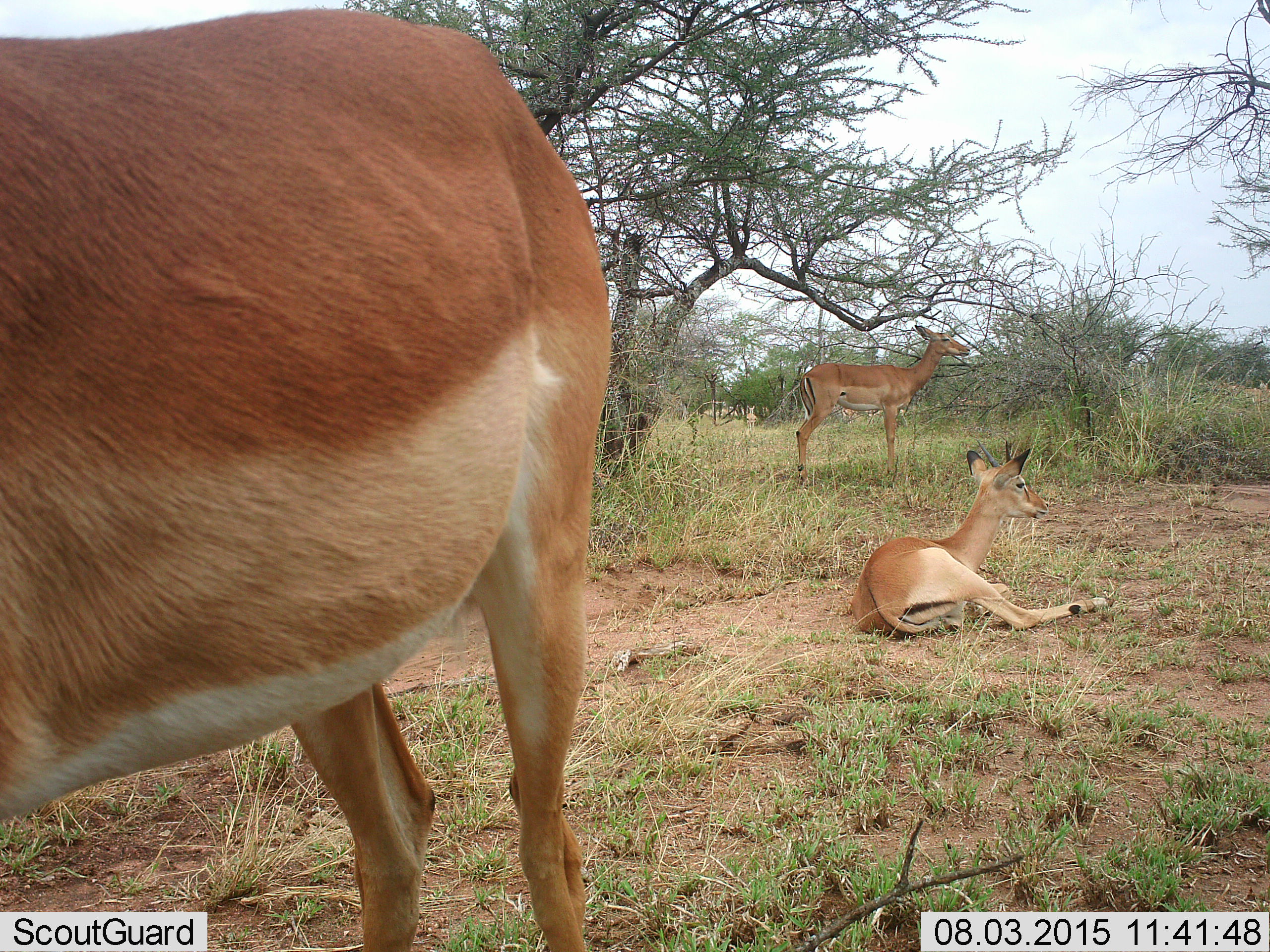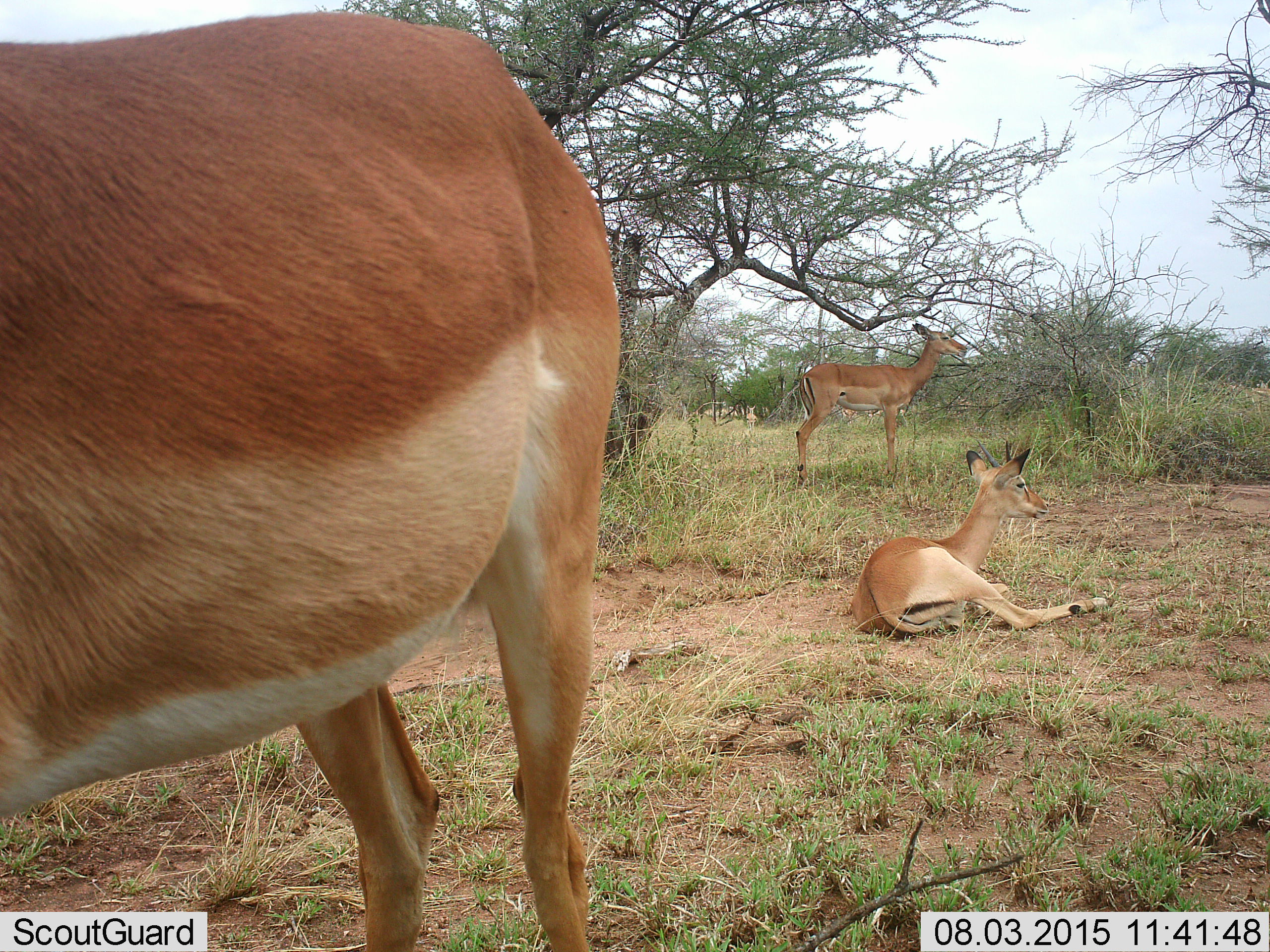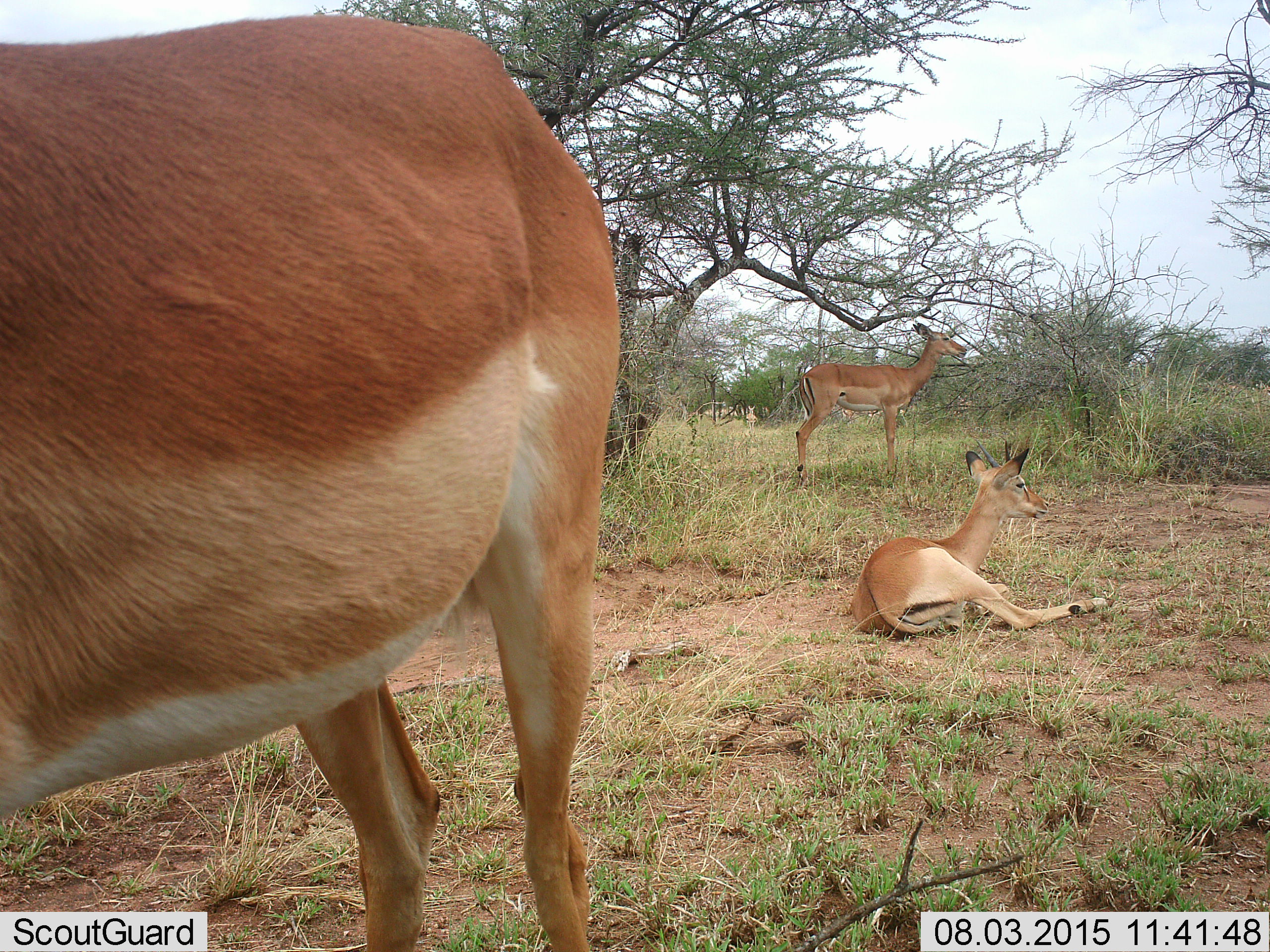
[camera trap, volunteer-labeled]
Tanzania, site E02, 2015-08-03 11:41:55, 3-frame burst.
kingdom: Animalia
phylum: Chordata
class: Mammalia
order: Artiodactyla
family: Bovidae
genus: Aepyceros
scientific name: Aepyceros melampus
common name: impala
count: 3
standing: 91%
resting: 91%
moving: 0%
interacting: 9%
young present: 55%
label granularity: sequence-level